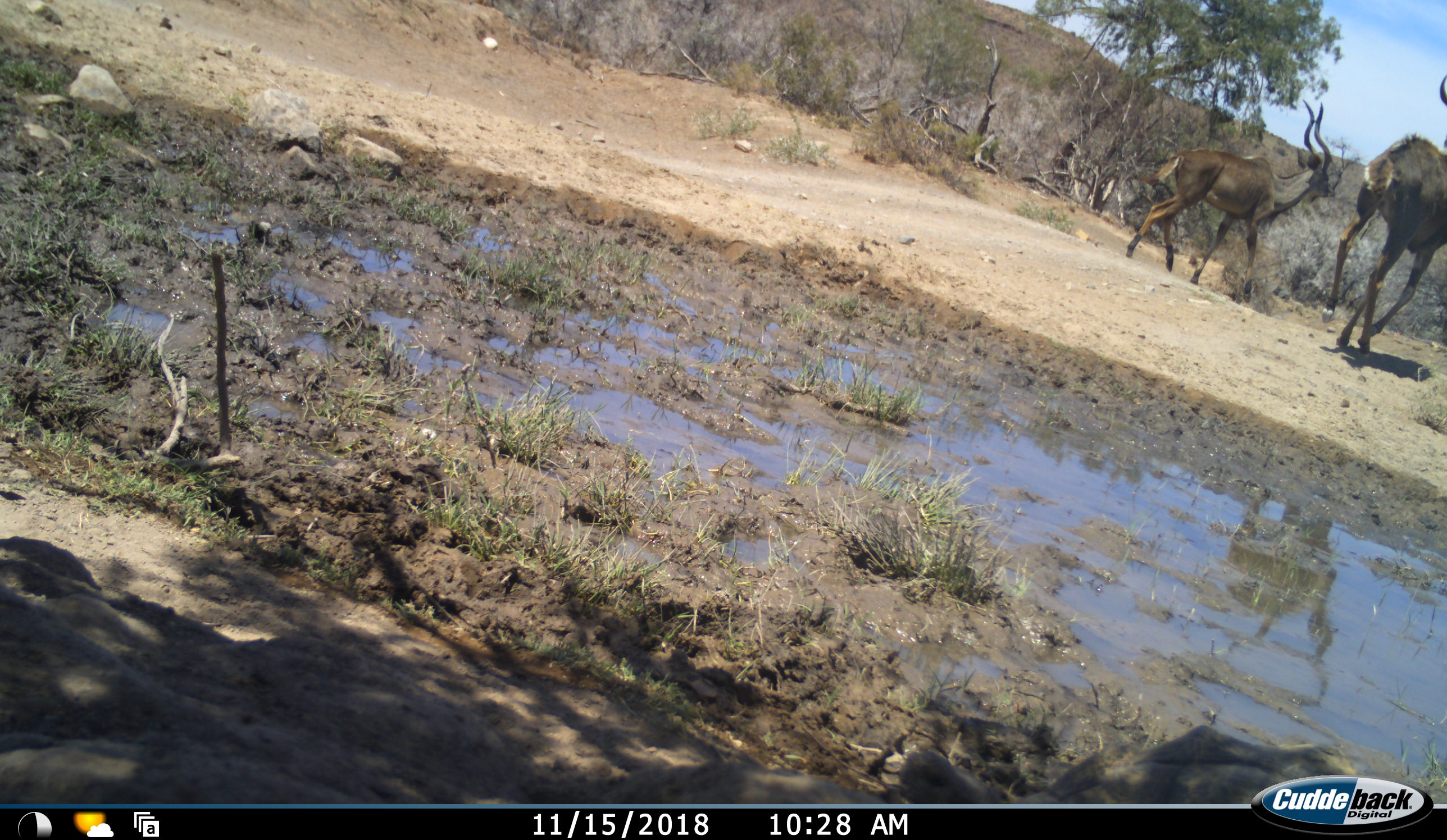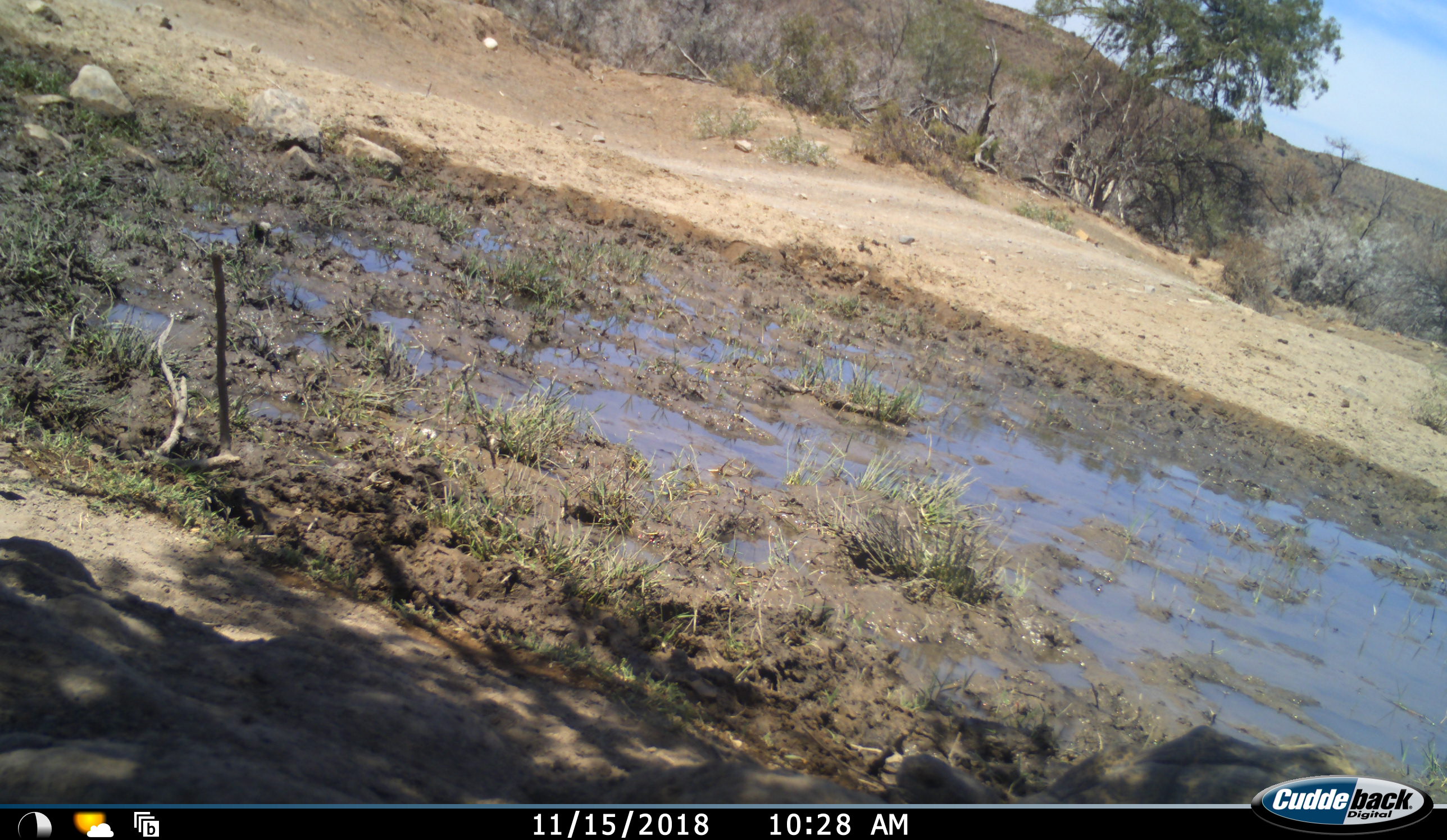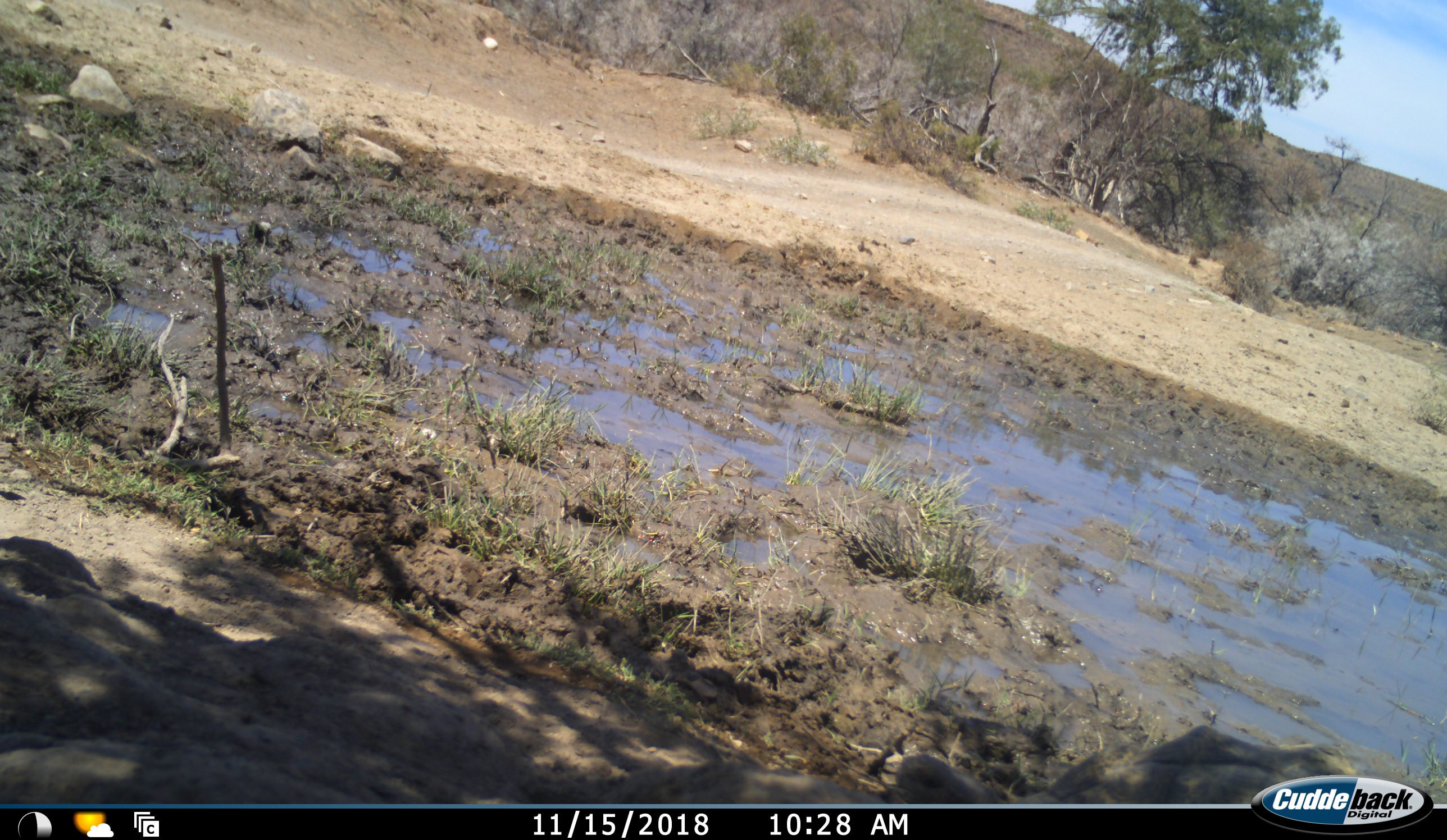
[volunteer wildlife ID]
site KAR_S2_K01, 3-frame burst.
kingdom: Animalia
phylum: Chordata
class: Mammalia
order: Artiodactyla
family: Bovidae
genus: Tragelaphus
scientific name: Tragelaphus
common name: kudu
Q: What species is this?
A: Kudu (Tragelaphus).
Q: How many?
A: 2.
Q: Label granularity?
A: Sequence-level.